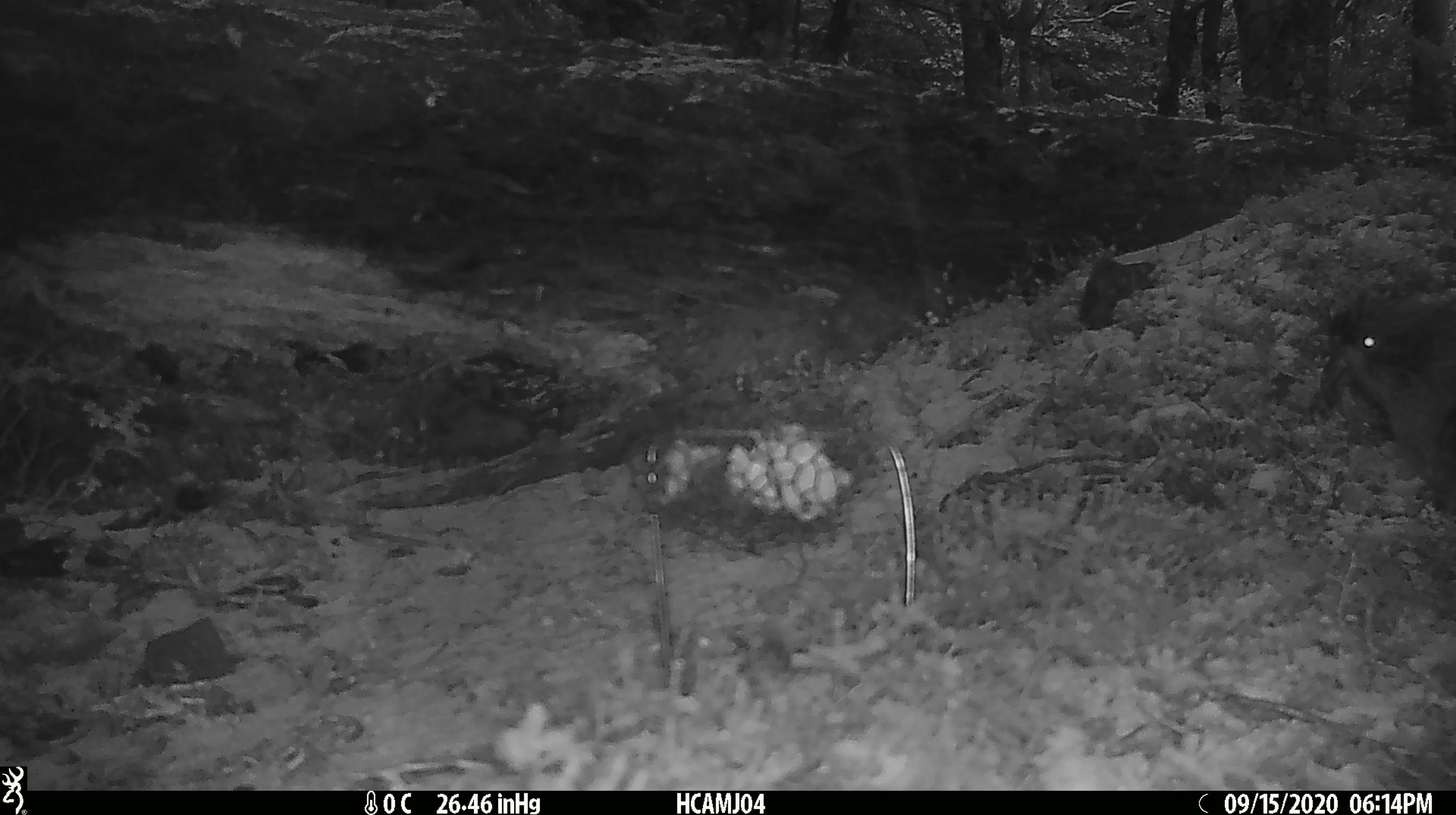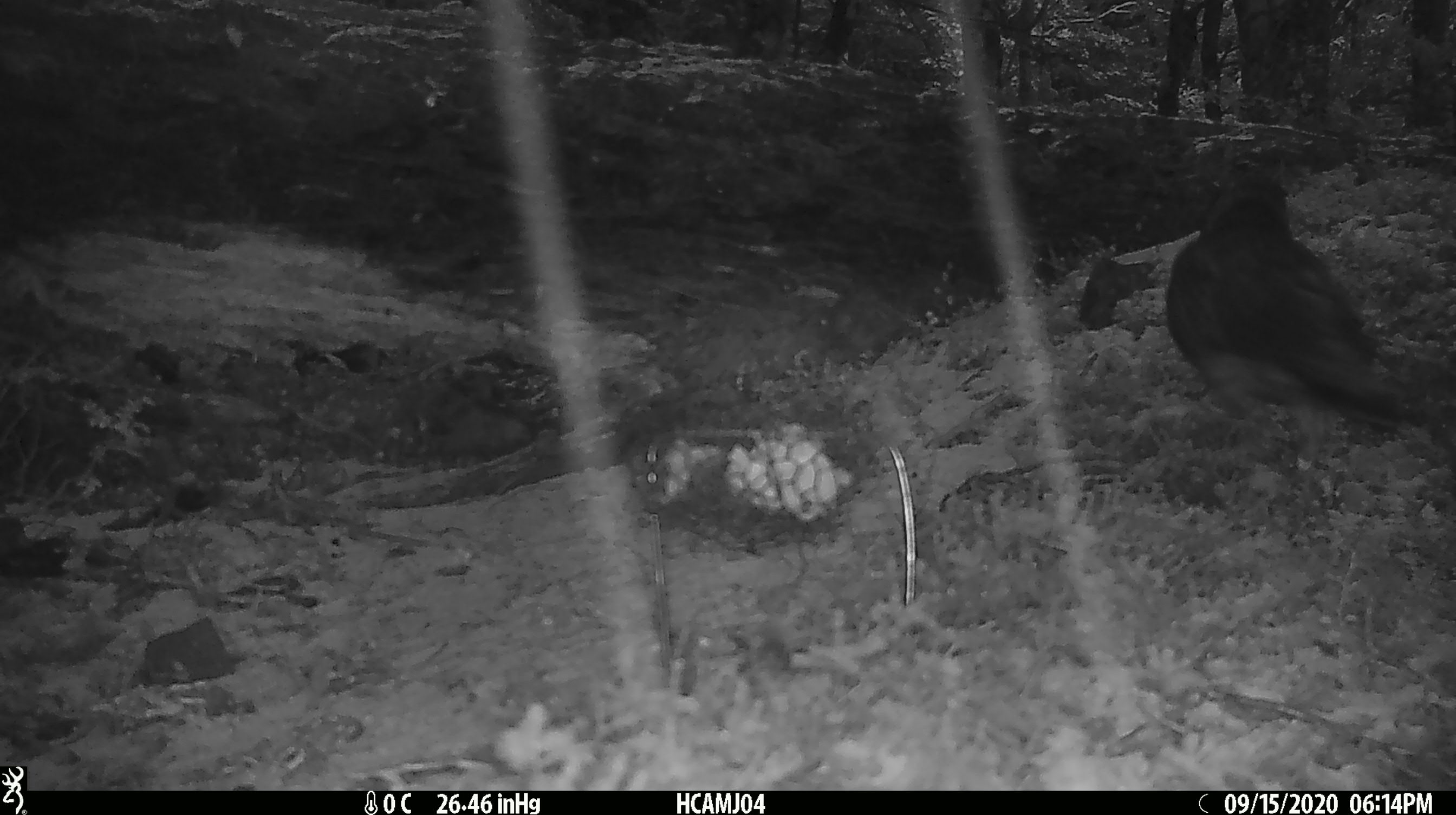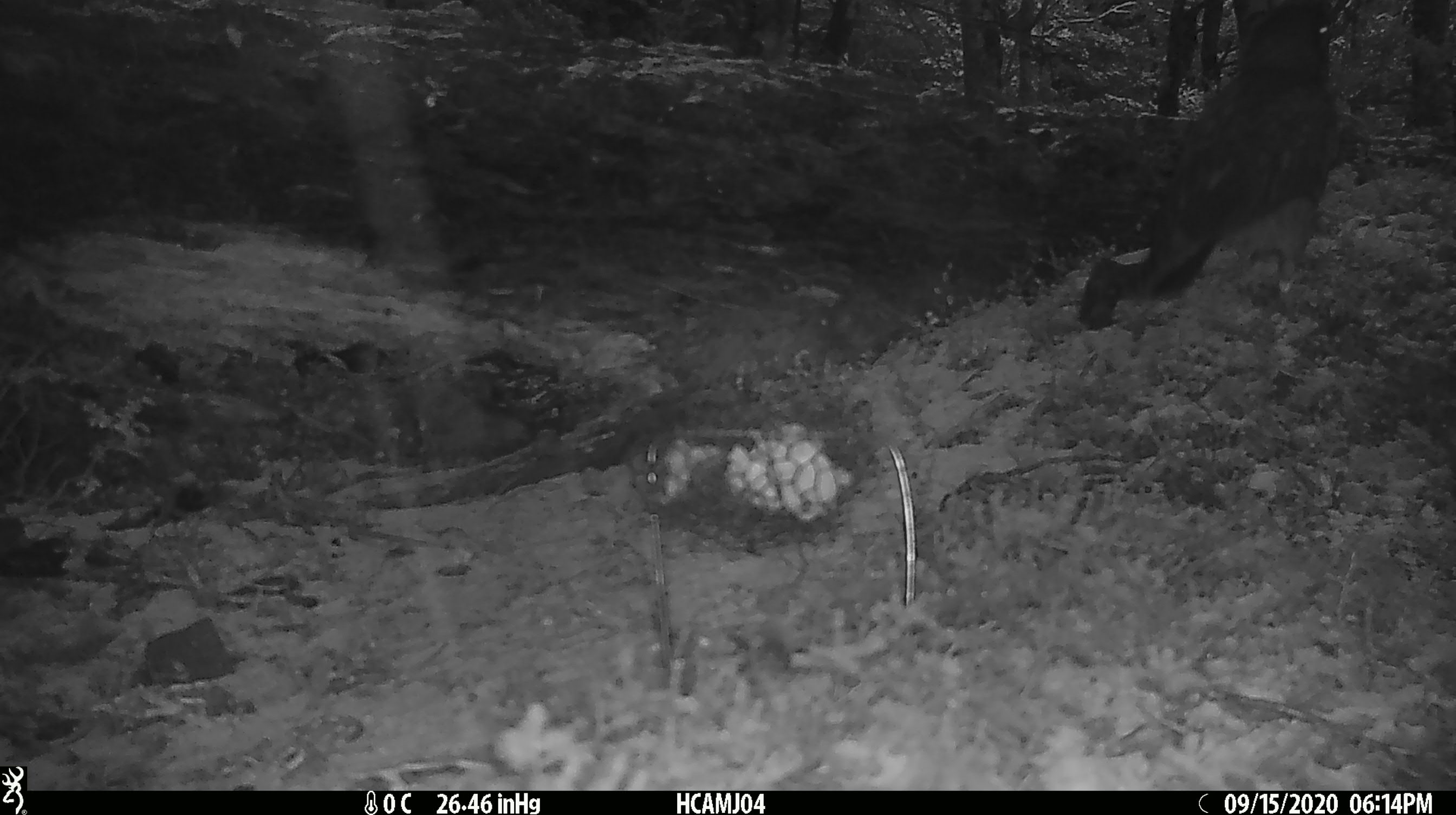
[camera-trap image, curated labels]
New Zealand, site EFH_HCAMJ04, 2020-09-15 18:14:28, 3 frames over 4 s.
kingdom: Animalia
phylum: Chordata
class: Aves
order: Psittaciformes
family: Strigopidae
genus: Nestor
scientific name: Nestor notabilis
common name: kea